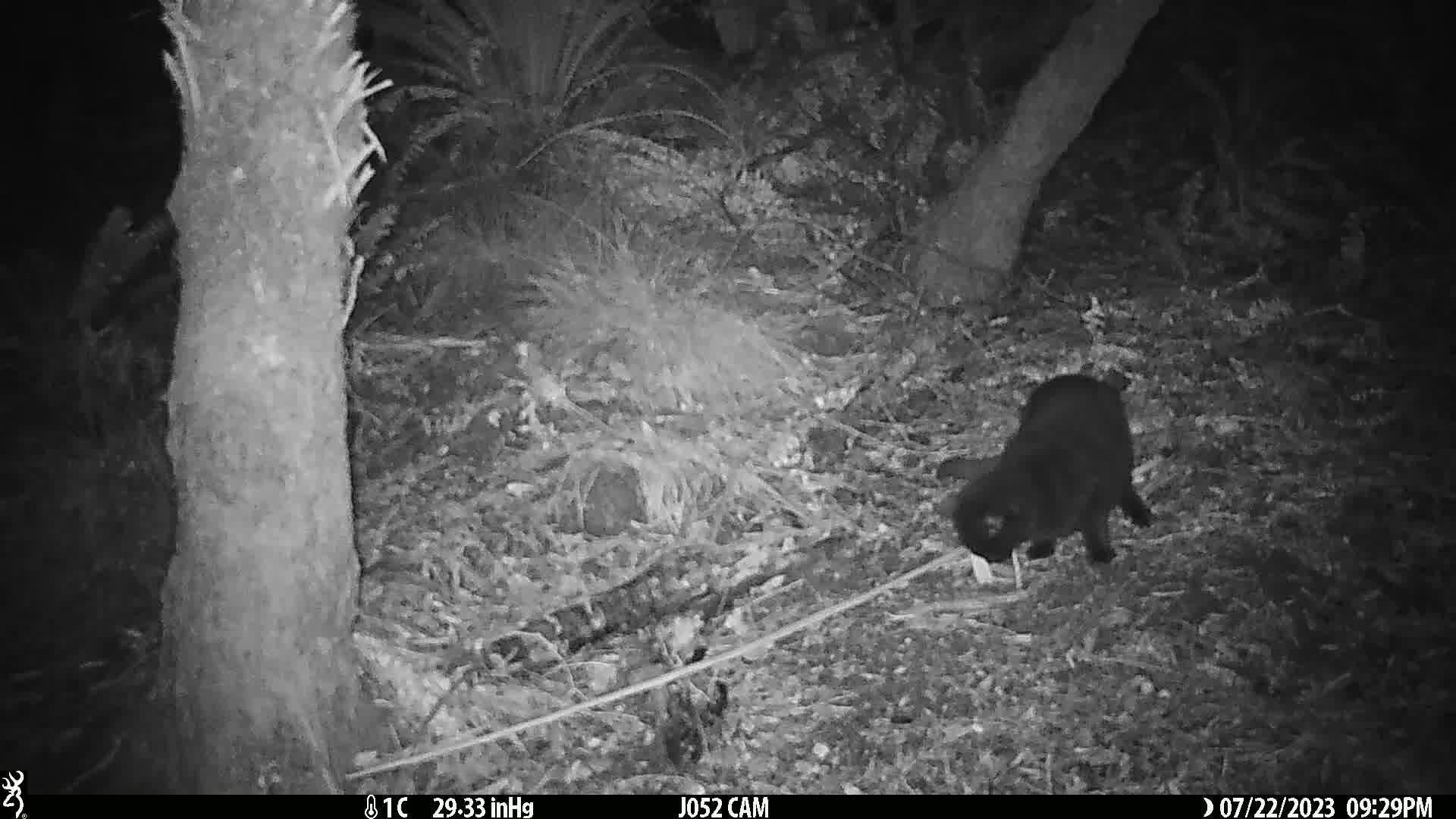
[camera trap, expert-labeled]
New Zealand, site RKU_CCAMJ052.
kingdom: Animalia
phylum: Chordata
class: Mammalia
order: Carnivora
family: Felidae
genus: Felis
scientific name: Felis catus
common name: domestic cat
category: cat